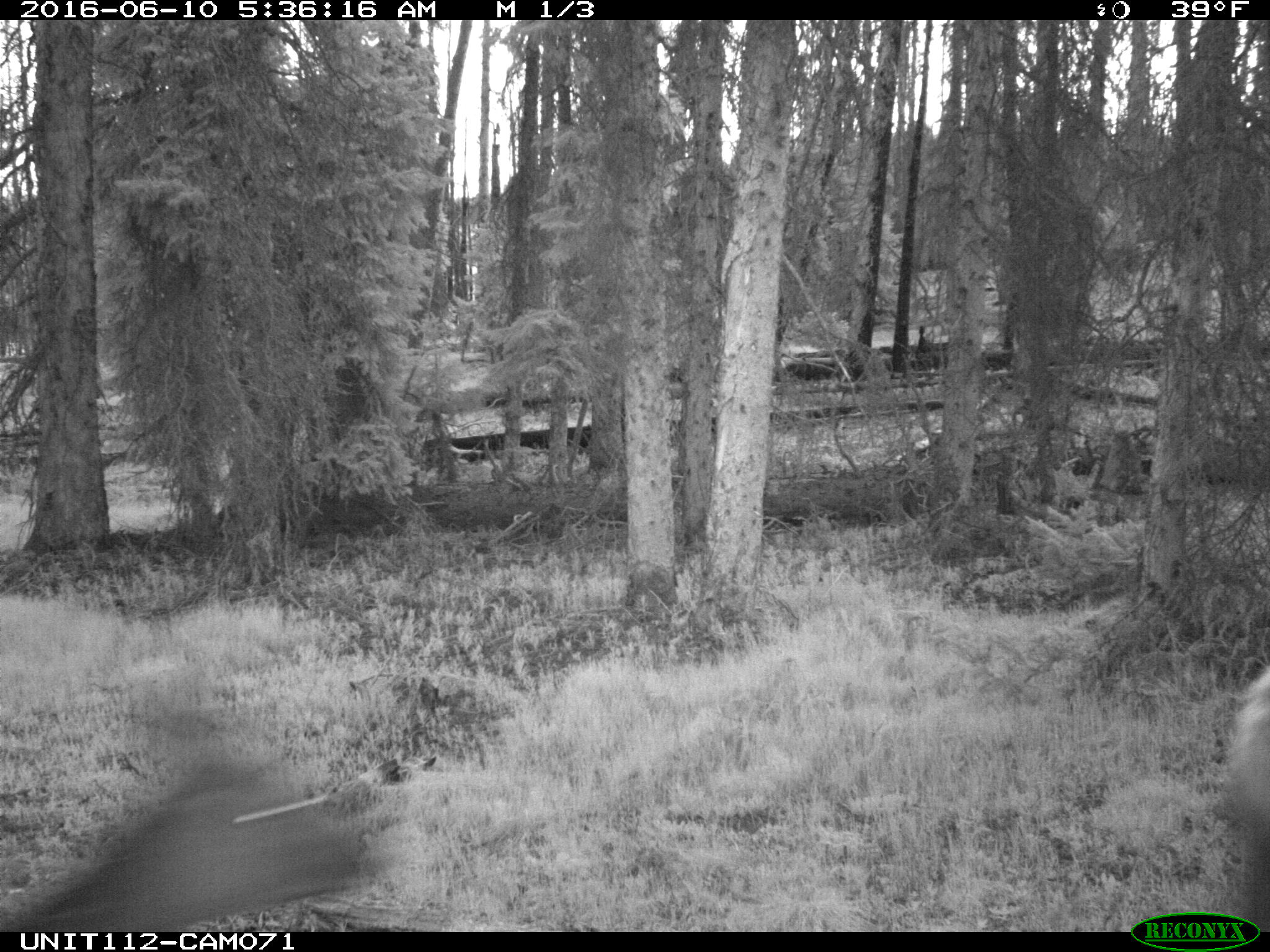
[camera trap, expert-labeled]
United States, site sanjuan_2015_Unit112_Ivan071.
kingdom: Animalia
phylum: Chordata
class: Mammalia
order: Artiodactyla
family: Cervidae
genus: Cervus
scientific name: Cervus elaphus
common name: red deer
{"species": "Cervus elaphus (red deer)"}